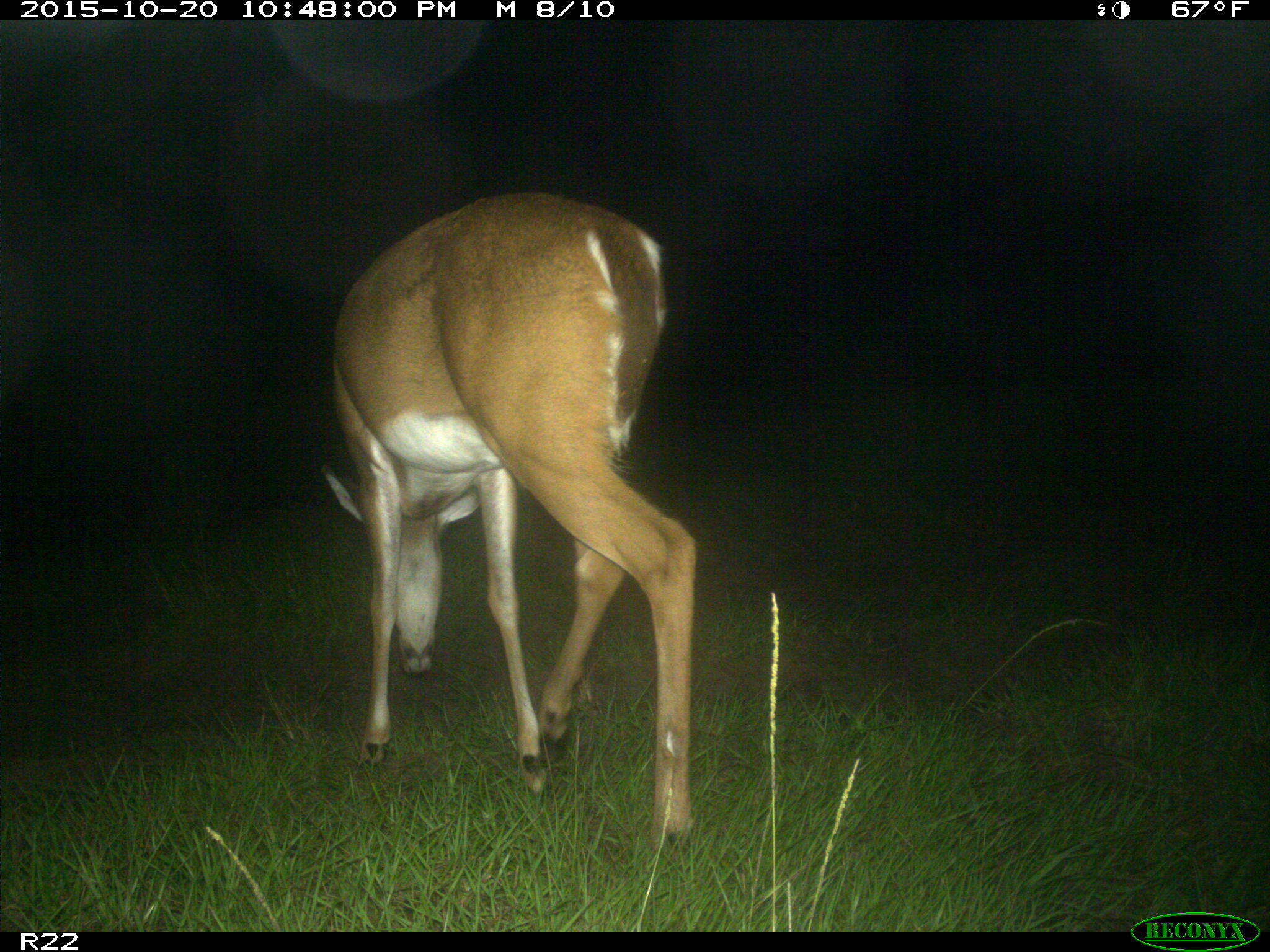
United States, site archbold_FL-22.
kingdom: Animalia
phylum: Chordata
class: Mammalia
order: Artiodactyla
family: Cervidae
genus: Odocoileus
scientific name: Odocoileus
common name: deer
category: unidentified deer